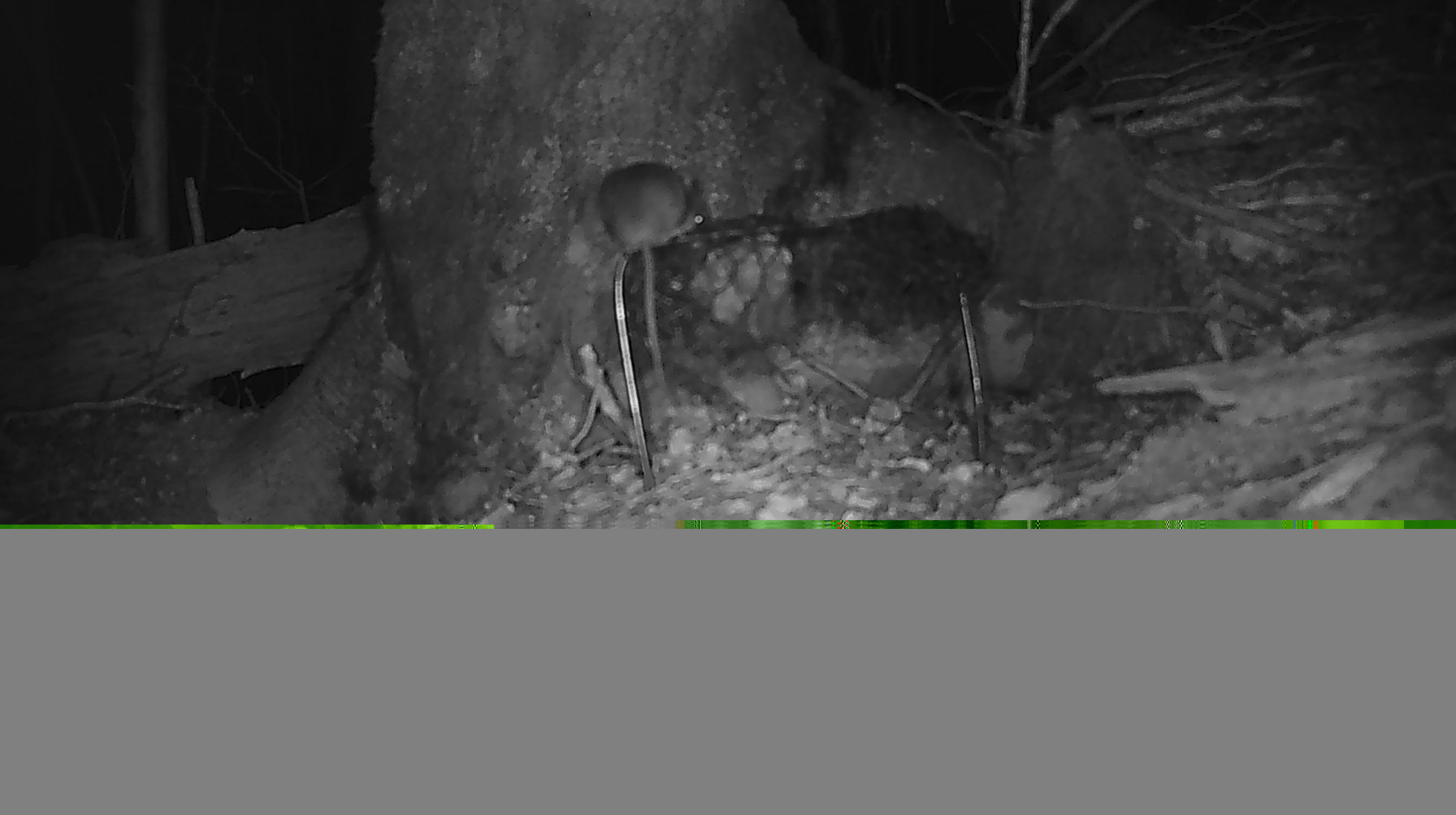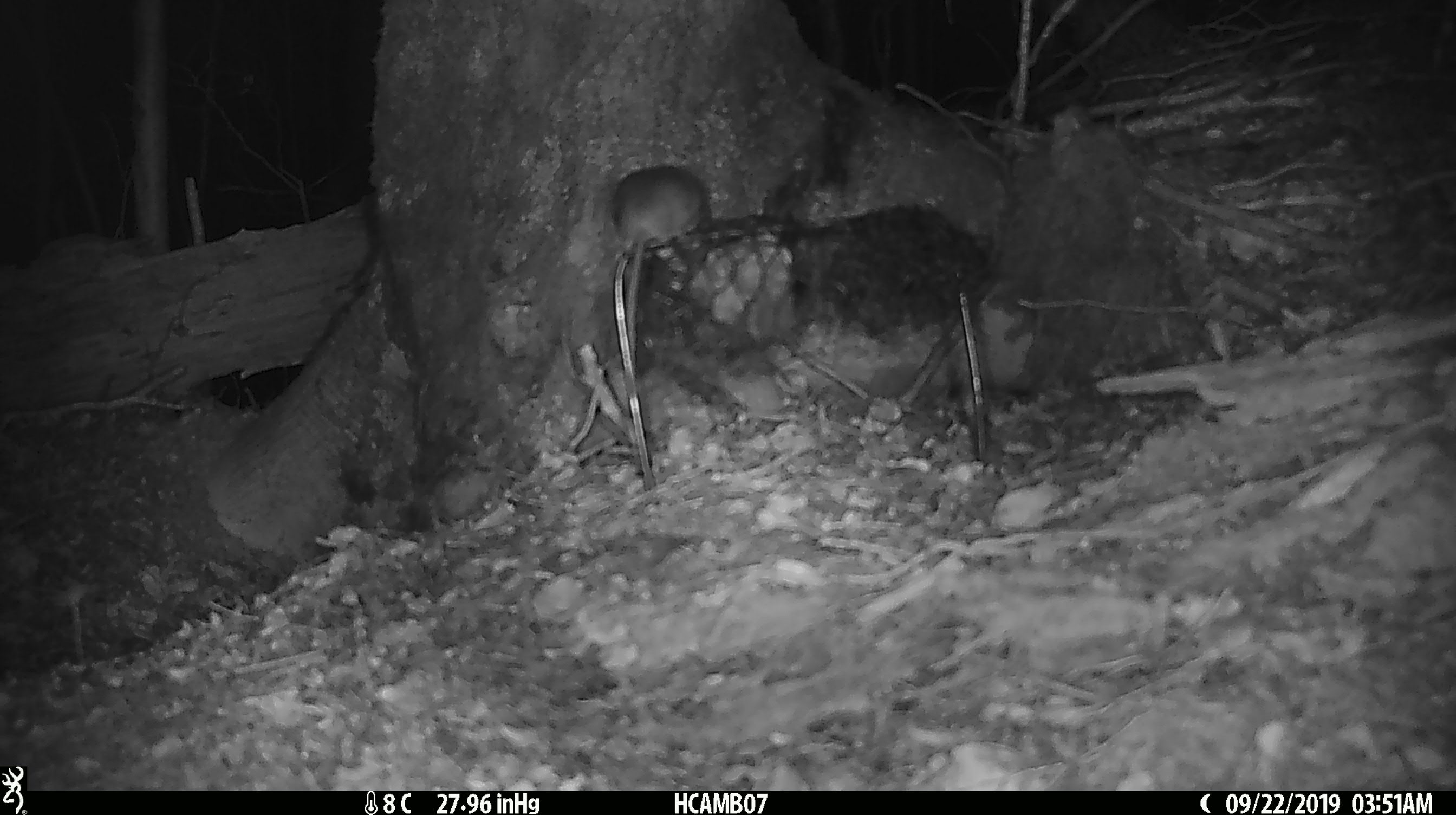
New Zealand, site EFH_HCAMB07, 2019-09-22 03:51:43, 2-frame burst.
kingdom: Animalia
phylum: Chordata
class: Mammalia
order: Rodentia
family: Muridae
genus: Mus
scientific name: Mus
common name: mouse